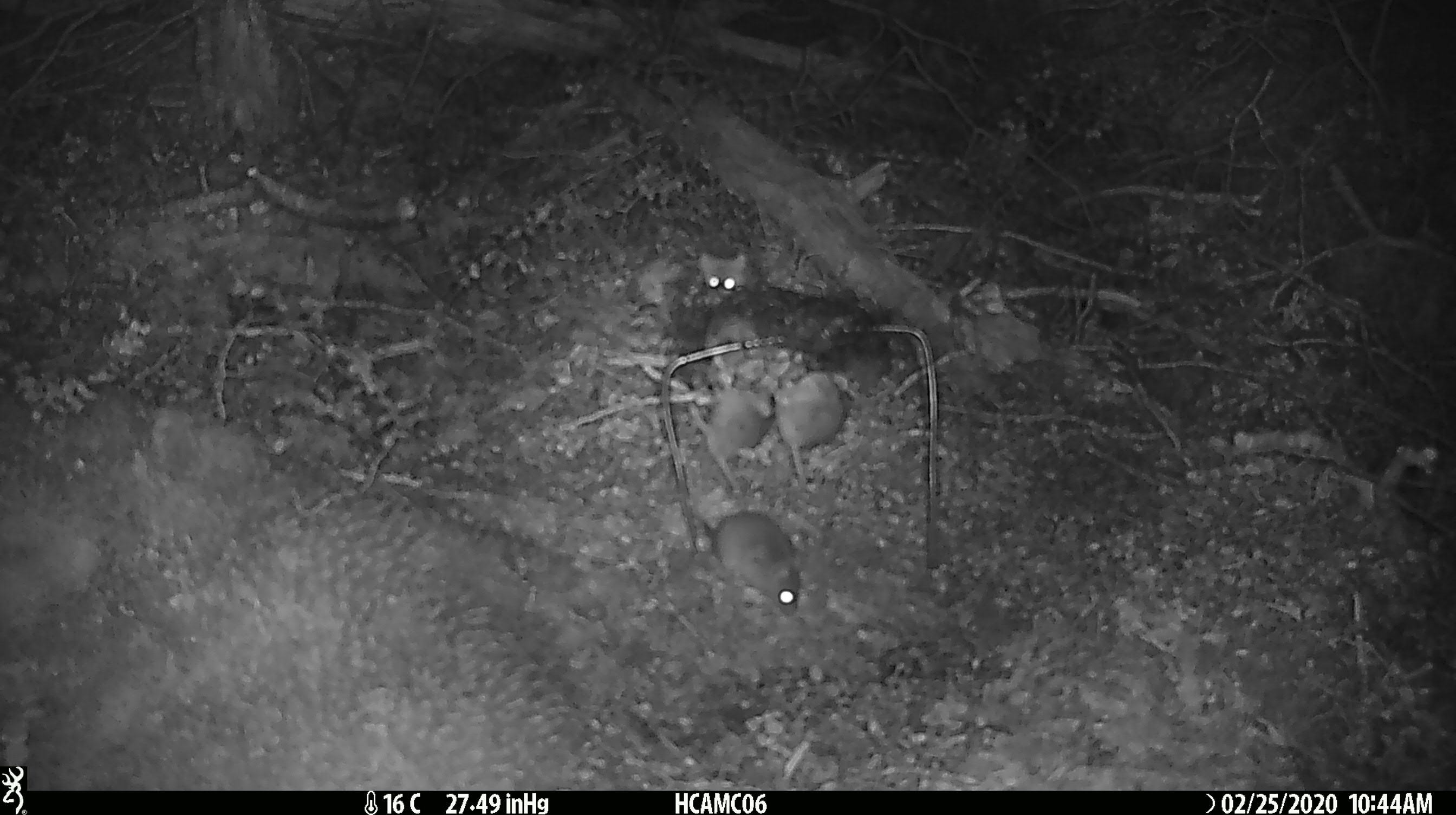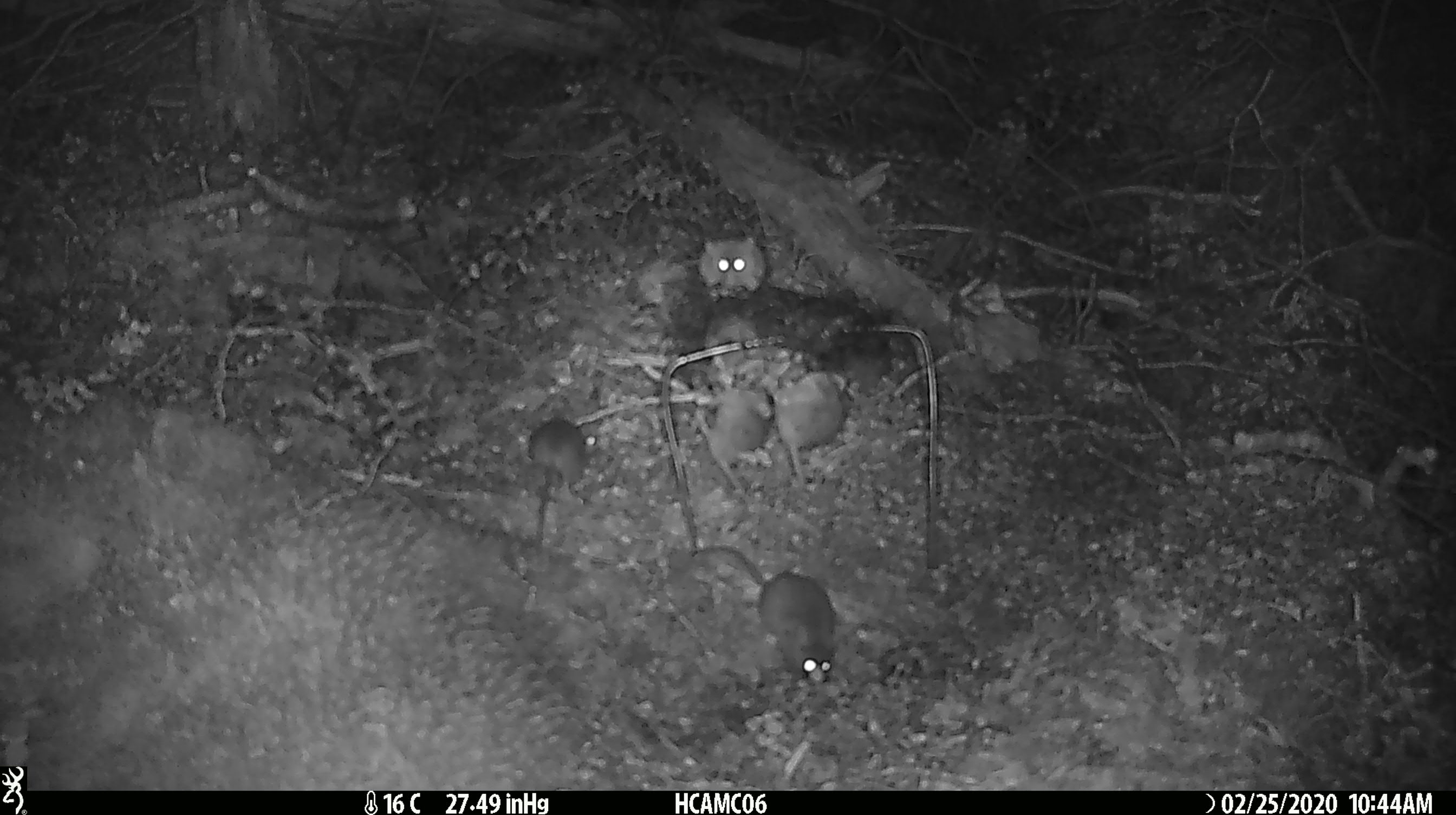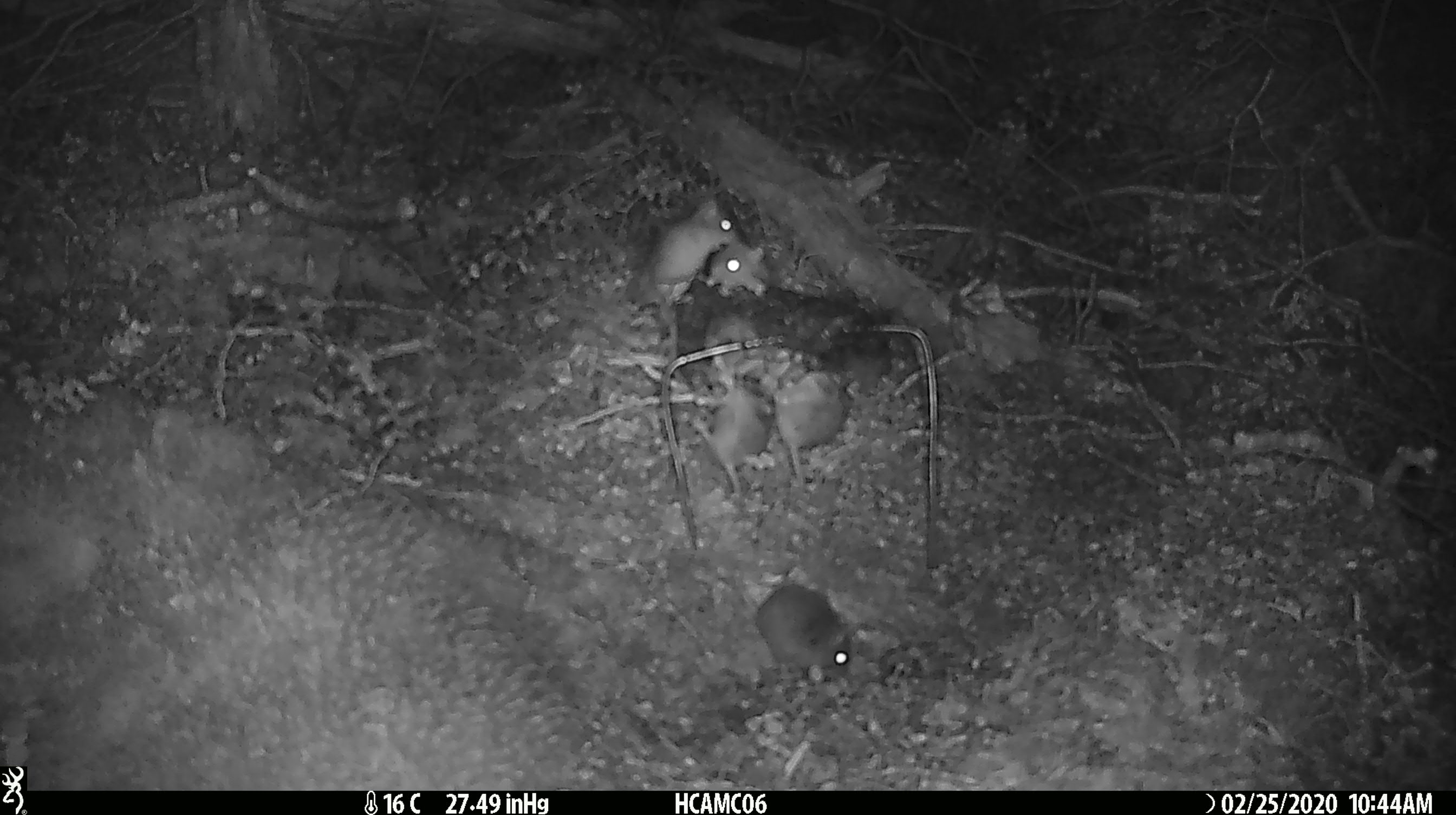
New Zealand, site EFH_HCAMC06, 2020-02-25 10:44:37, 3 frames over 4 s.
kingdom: Animalia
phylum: Chordata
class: Mammalia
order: Rodentia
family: Muridae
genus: Mus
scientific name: Mus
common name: mouse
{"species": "mouse (Mus)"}